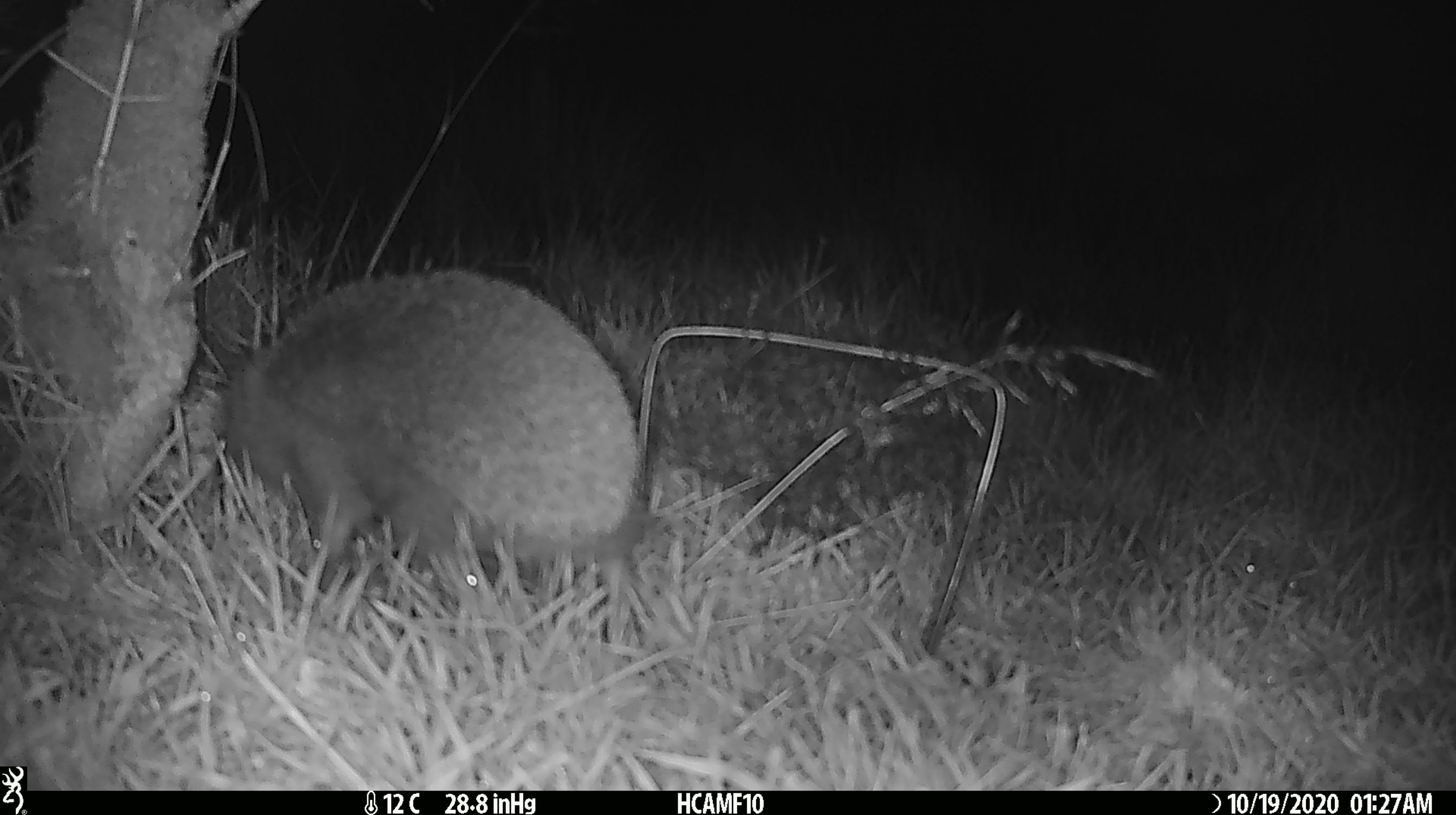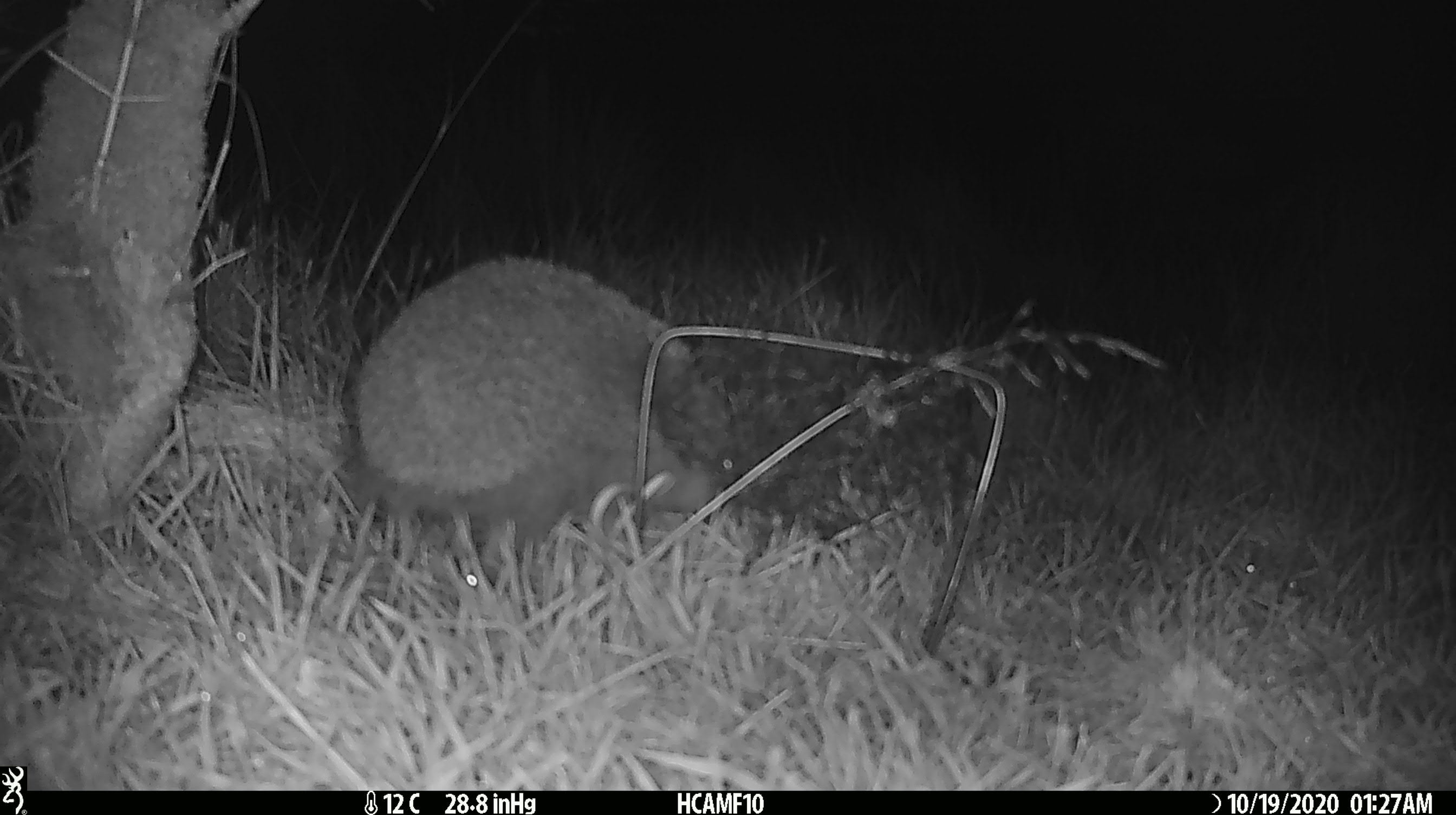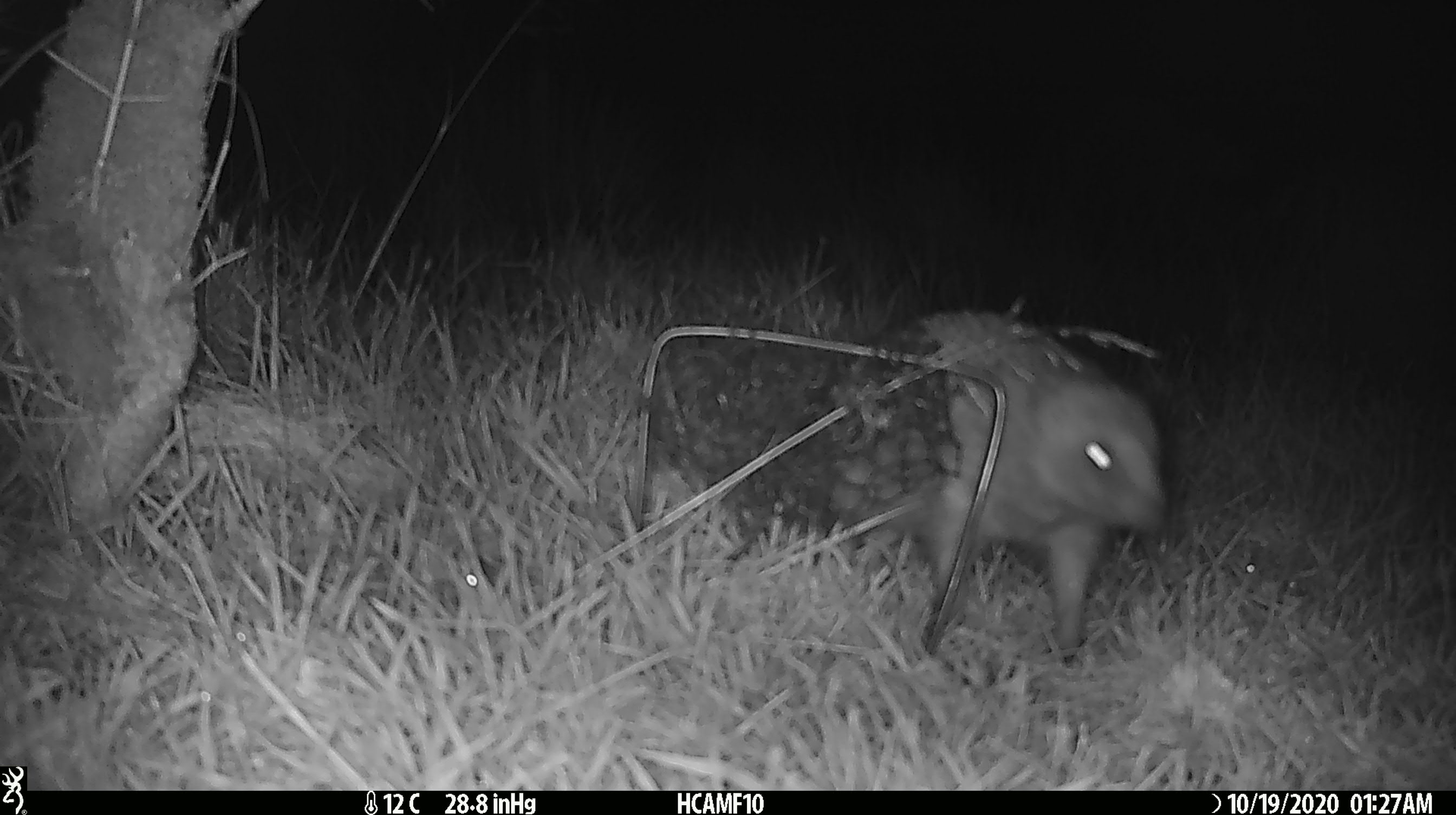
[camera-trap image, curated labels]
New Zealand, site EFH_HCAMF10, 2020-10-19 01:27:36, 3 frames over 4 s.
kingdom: Animalia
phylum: Chordata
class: Mammalia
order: Eulipotyphla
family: Erinaceidae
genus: Erinaceus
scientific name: Erinaceus europaeus europaeus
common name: european hedgehog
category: hedgehog